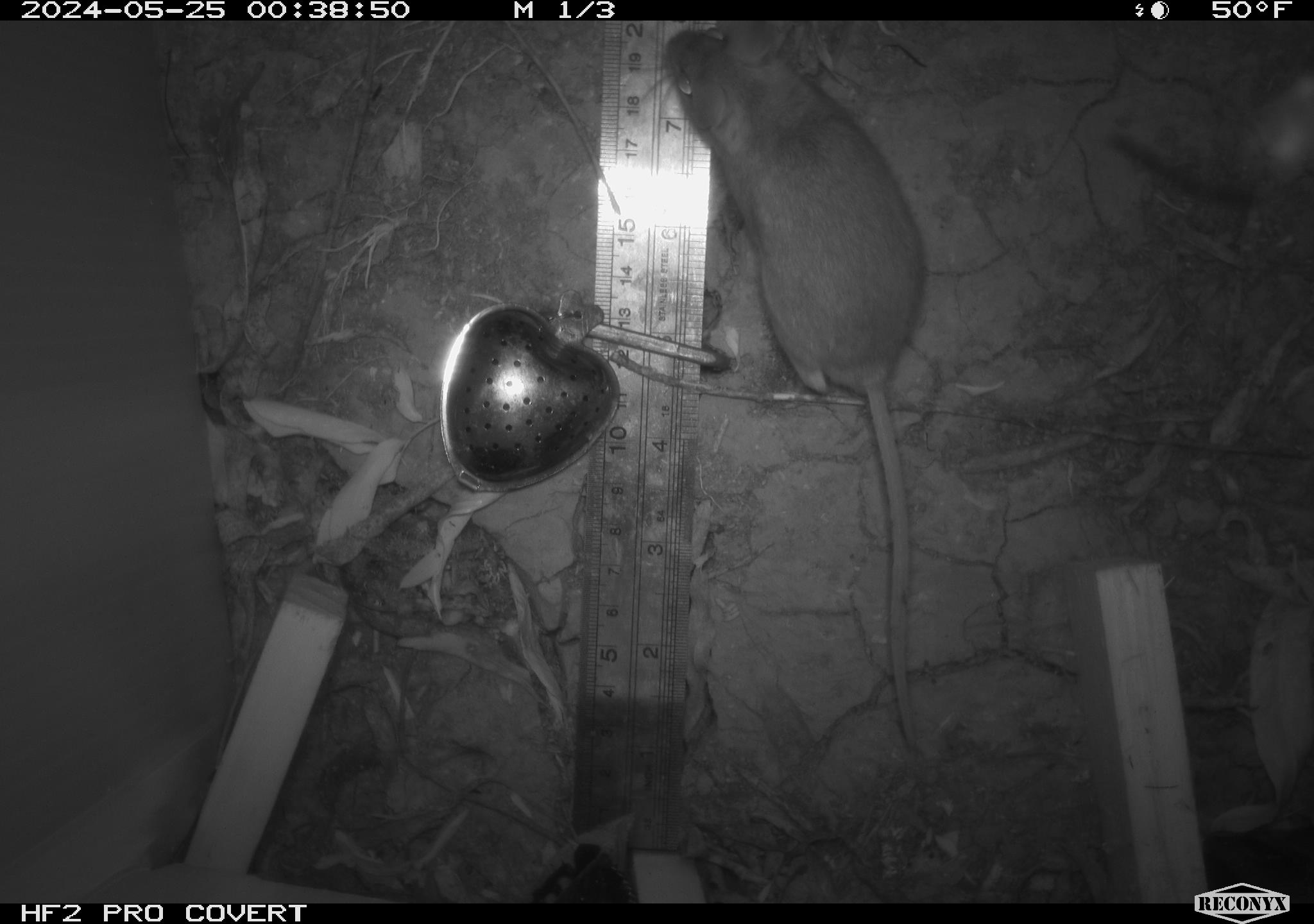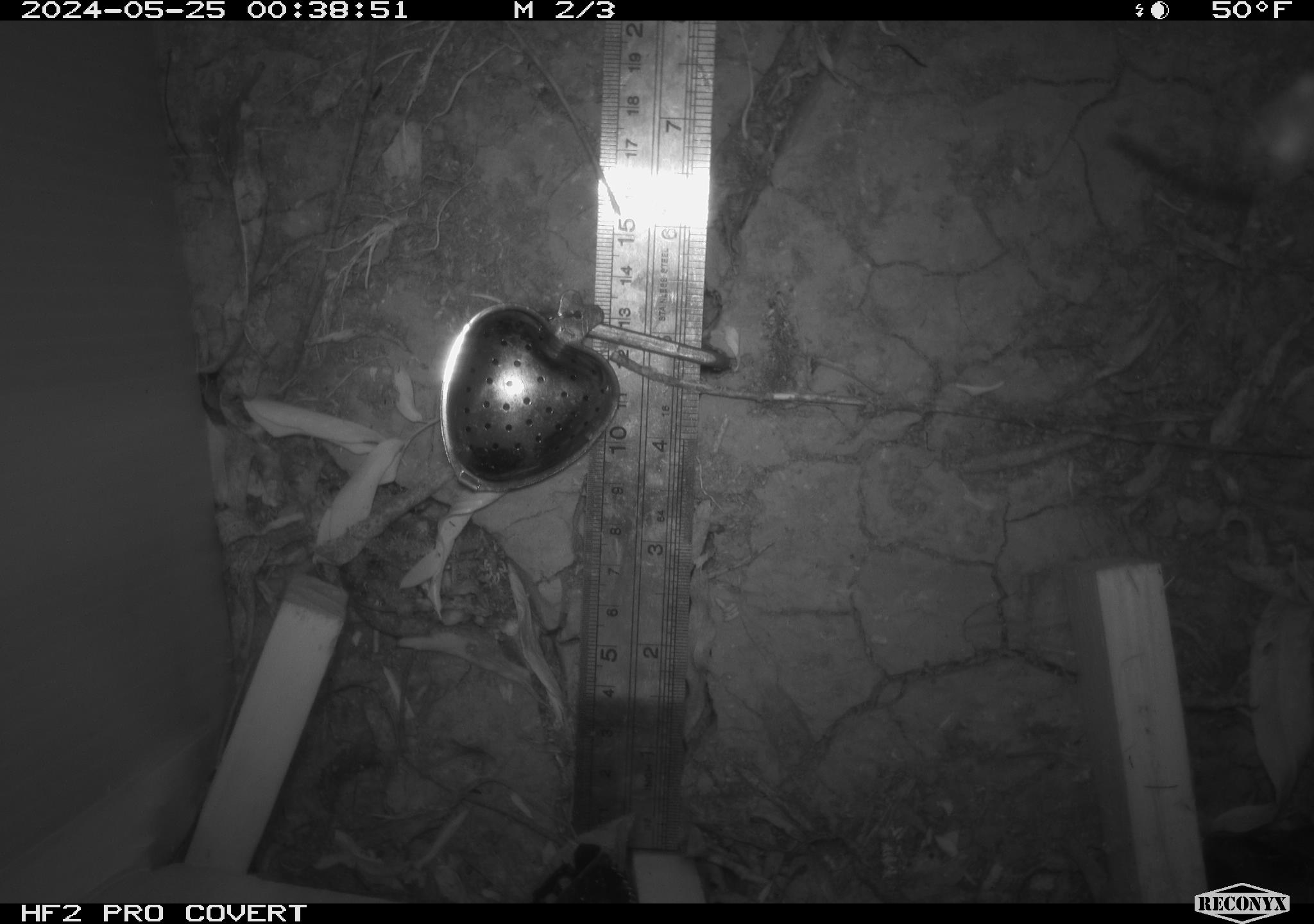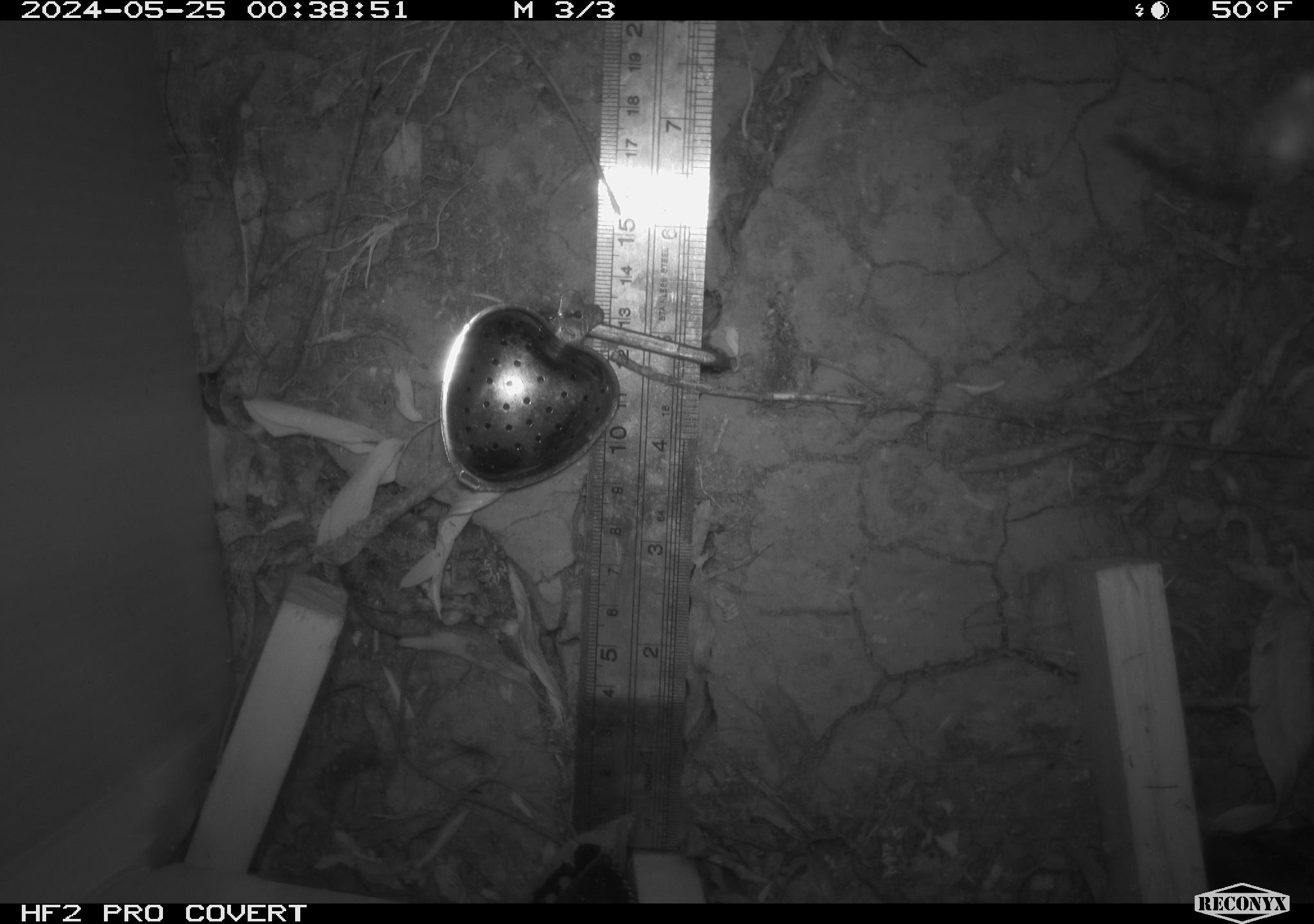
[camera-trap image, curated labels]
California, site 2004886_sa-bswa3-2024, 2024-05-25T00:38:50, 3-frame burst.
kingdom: Animalia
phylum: Chordata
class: Mammalia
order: Rodentia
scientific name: Rodentia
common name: mouse species